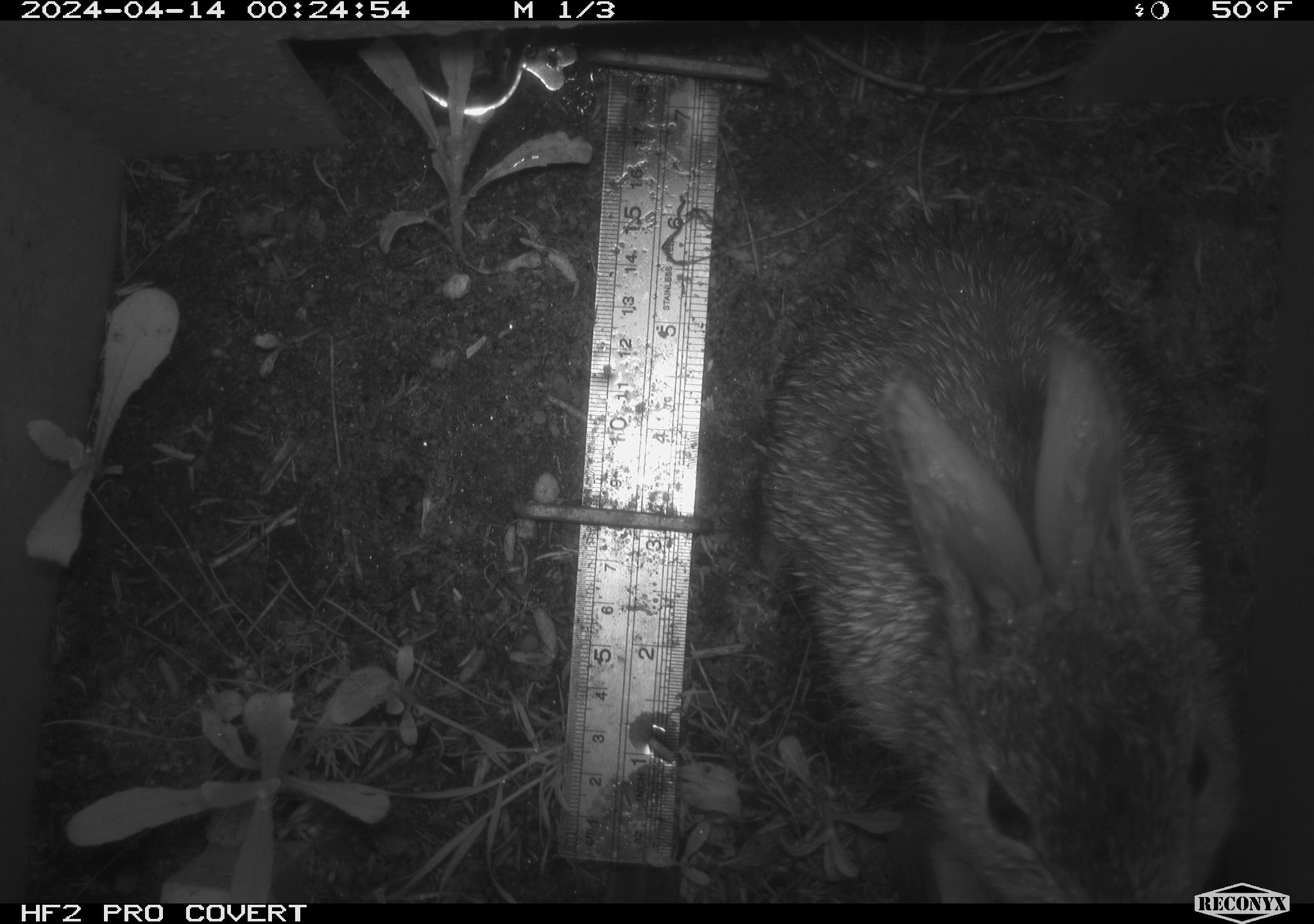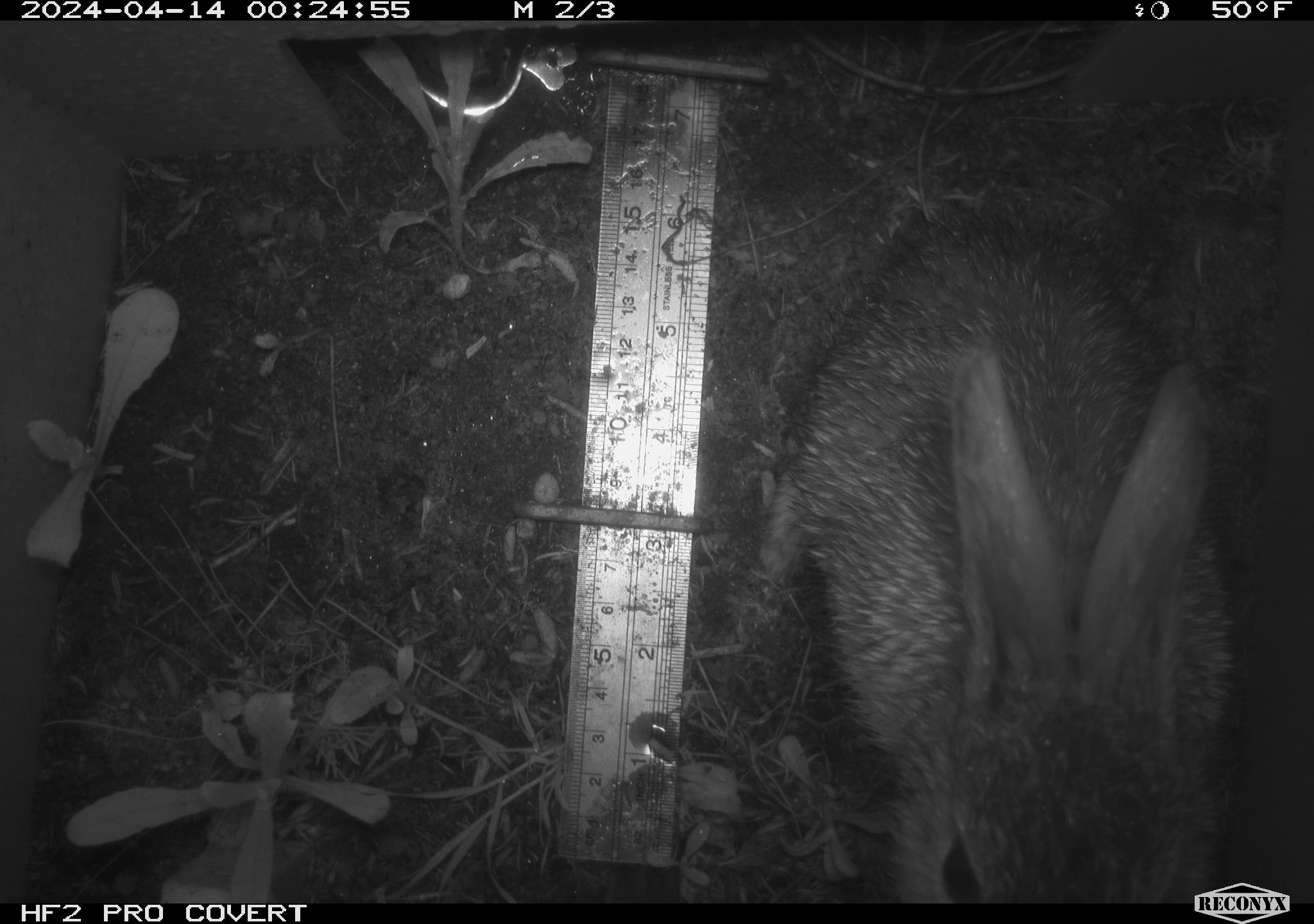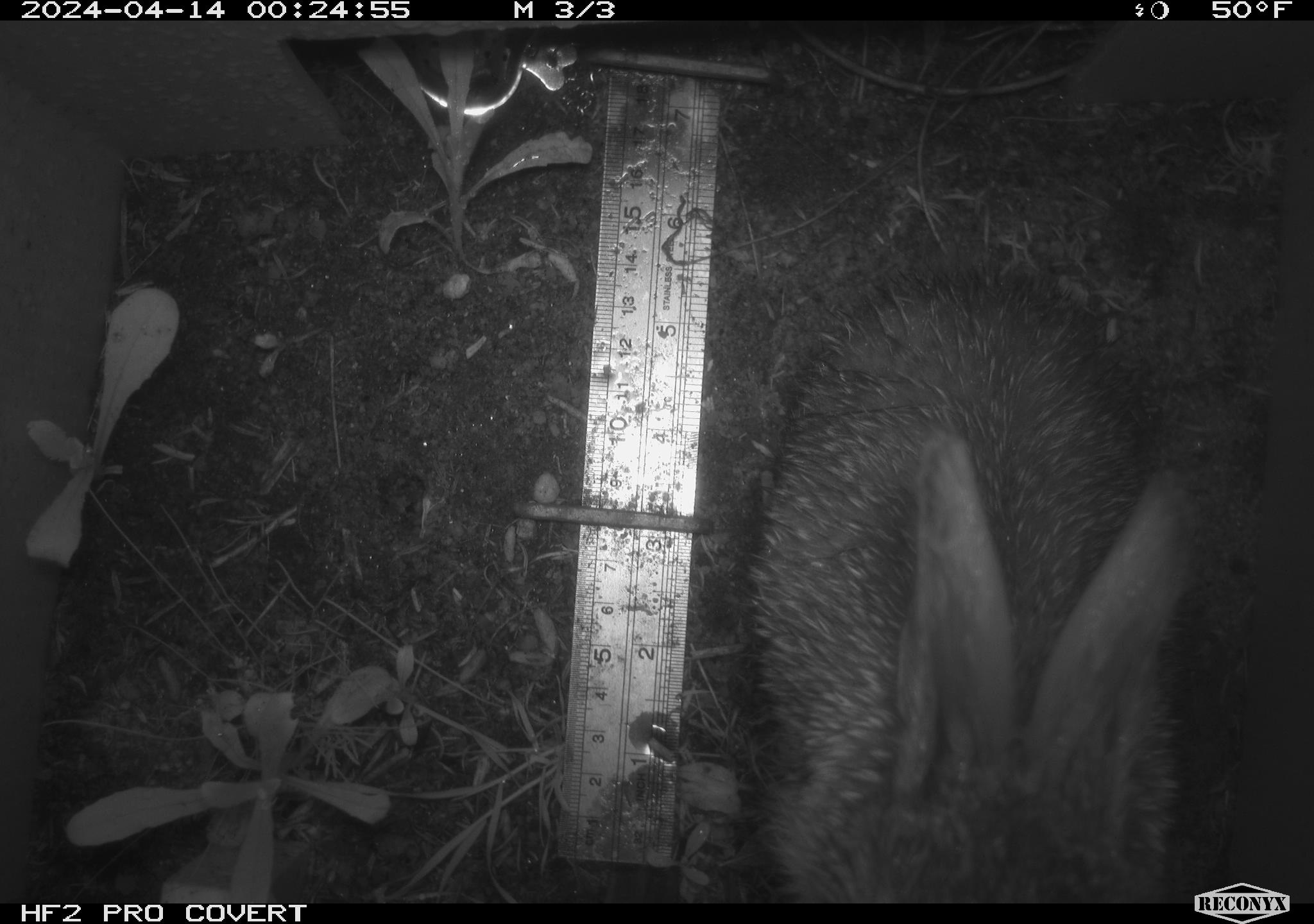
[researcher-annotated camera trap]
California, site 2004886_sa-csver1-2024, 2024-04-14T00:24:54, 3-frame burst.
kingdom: Animalia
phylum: Chordata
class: Mammalia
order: Lagomorpha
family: Leporidae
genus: Sylvilagus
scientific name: Sylvilagus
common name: cottontail rabbits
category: sylvilagus species